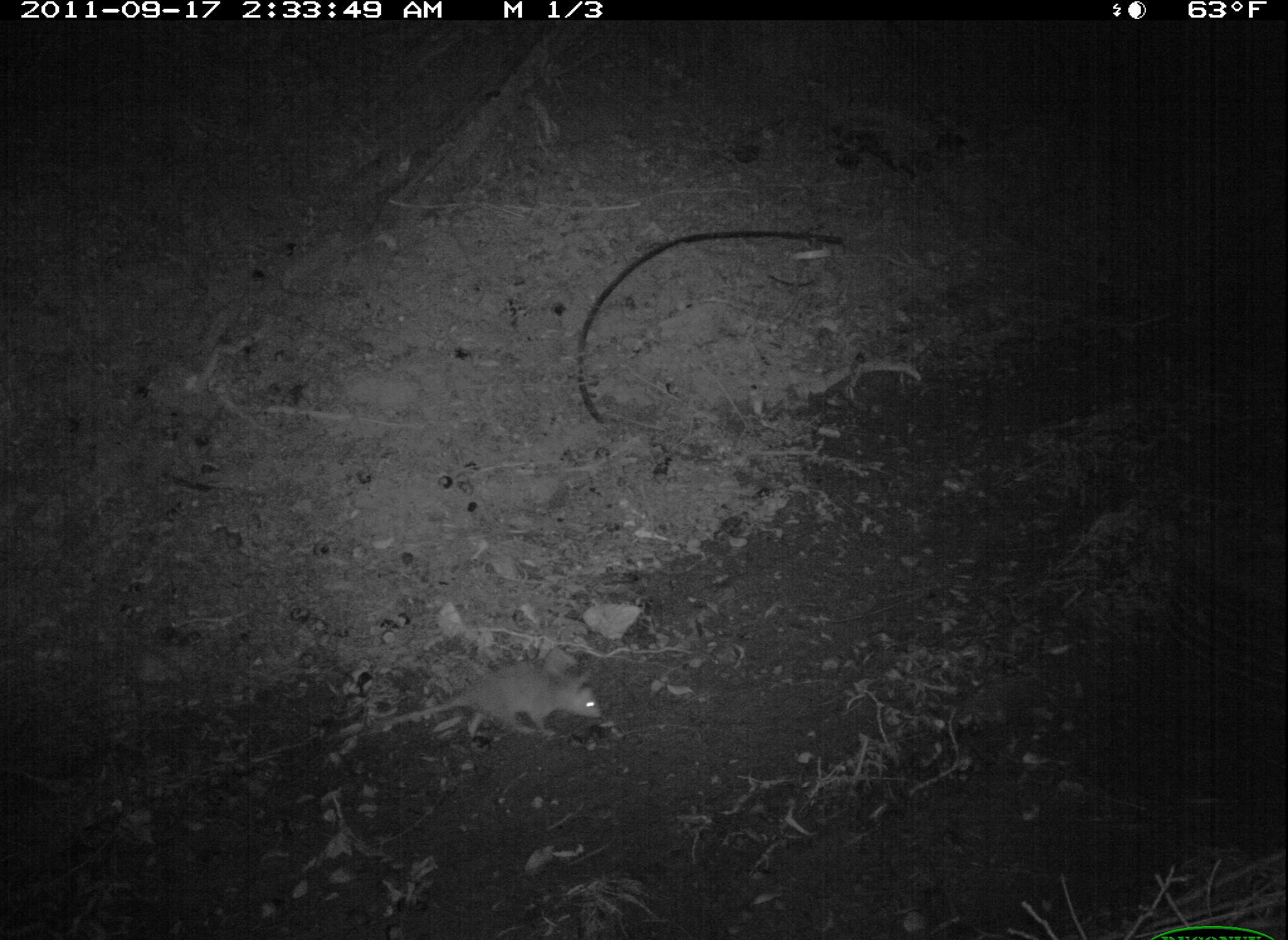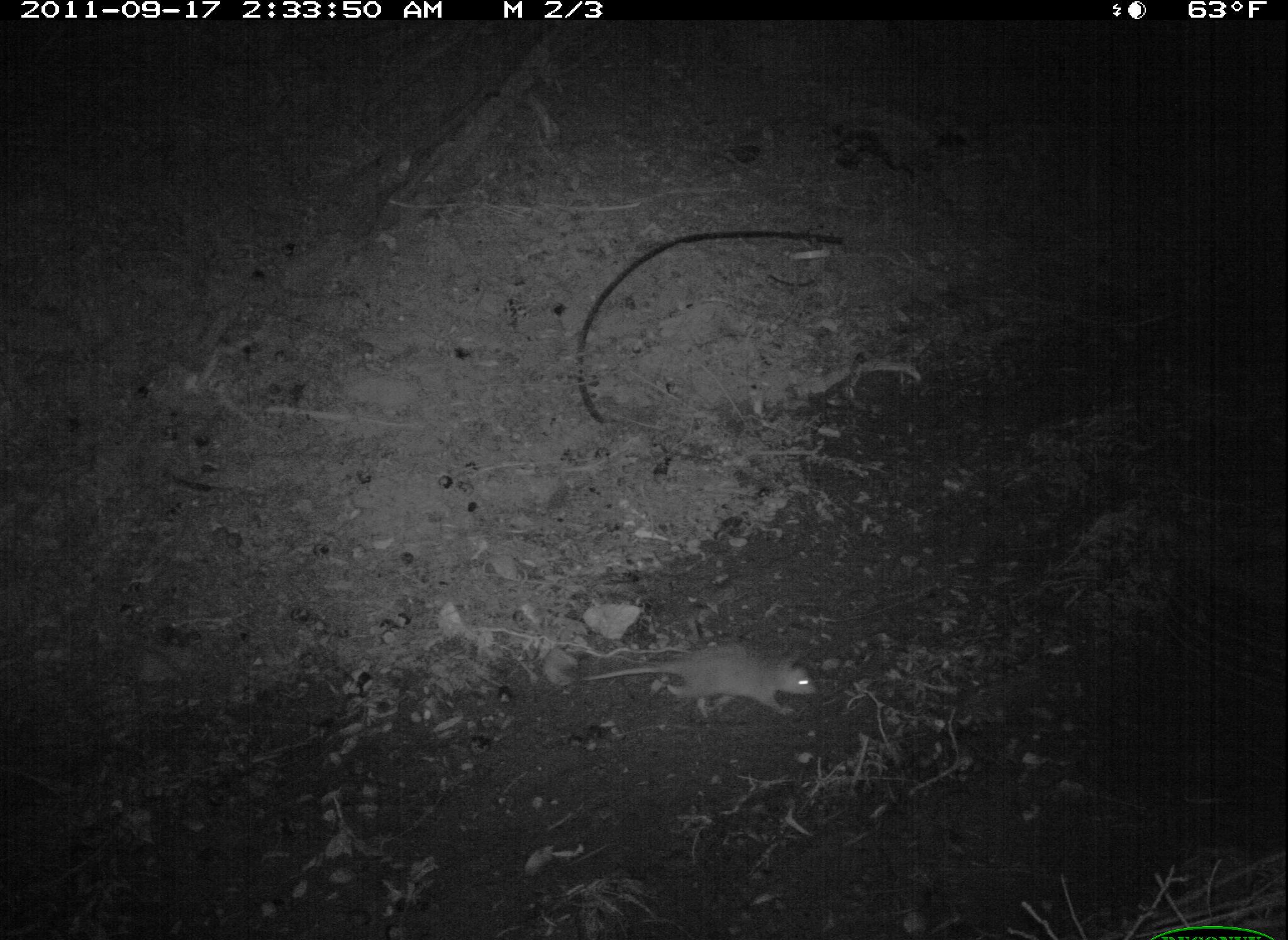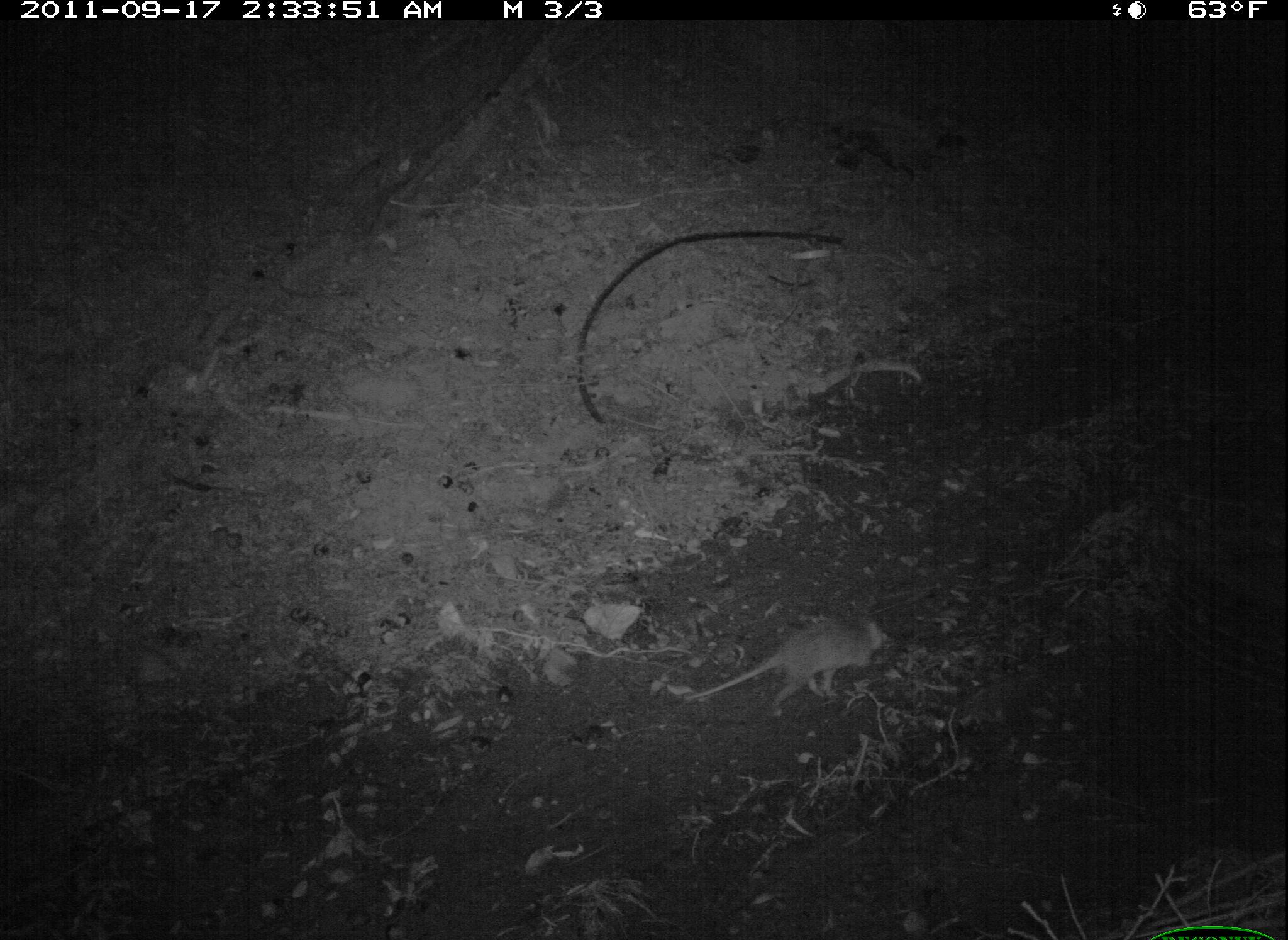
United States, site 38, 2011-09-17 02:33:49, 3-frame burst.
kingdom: Animalia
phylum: Chordata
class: Mammalia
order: Didelphimorphia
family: Didelphidae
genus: Didelphis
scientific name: Didelphis virginiana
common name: virginia opossum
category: opossum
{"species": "opossum (virginia opossum) (Didelphis virginiana)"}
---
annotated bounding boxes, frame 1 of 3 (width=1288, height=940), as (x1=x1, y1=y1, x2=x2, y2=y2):
opossum: (x1=356, y1=660, x2=620, y2=752)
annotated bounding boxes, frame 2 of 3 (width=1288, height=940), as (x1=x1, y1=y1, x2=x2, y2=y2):
opossum: (x1=576, y1=631, x2=824, y2=726)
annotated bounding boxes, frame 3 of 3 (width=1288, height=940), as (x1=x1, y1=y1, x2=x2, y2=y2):
opossum: (x1=676, y1=596, x2=908, y2=736)